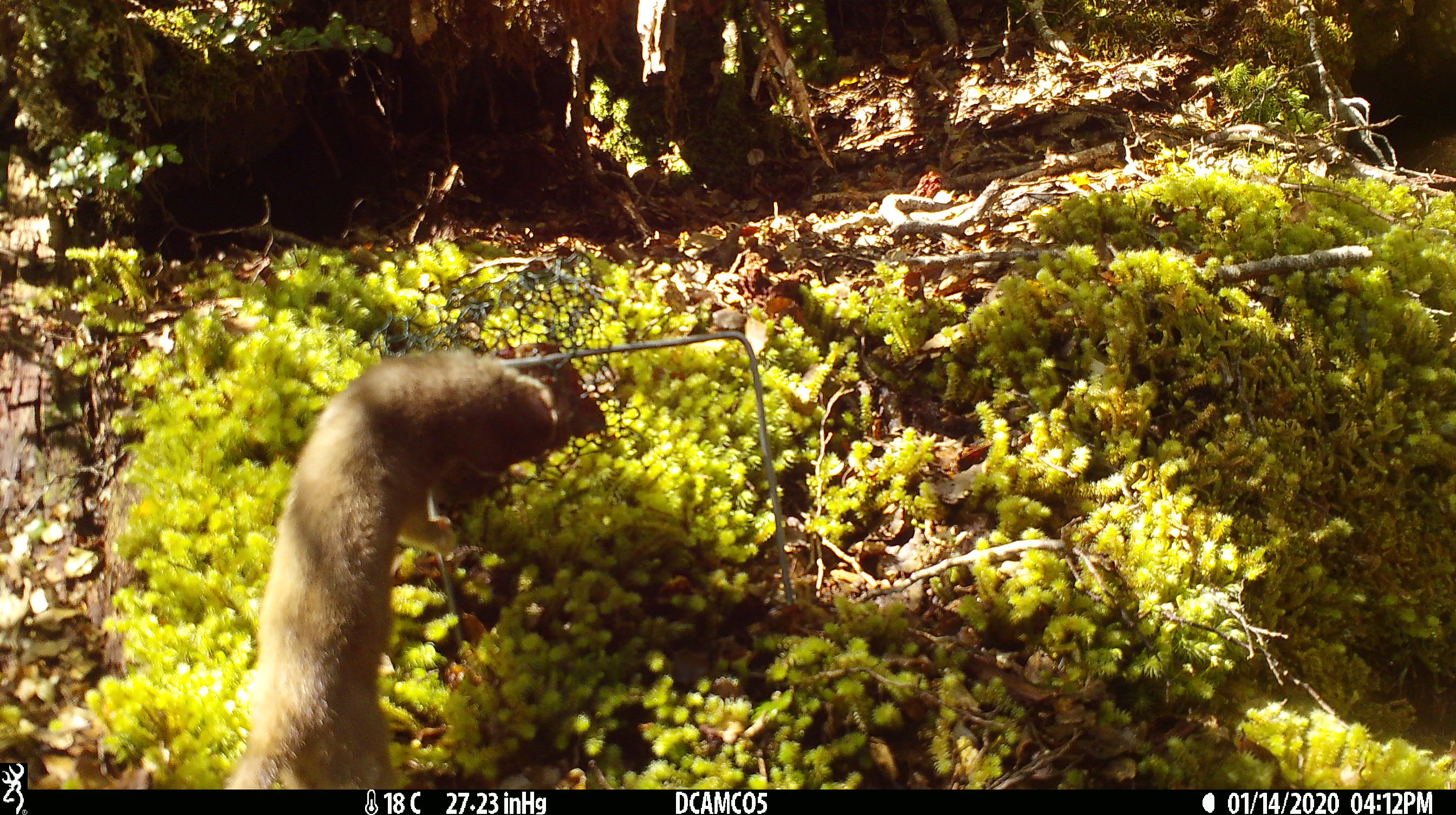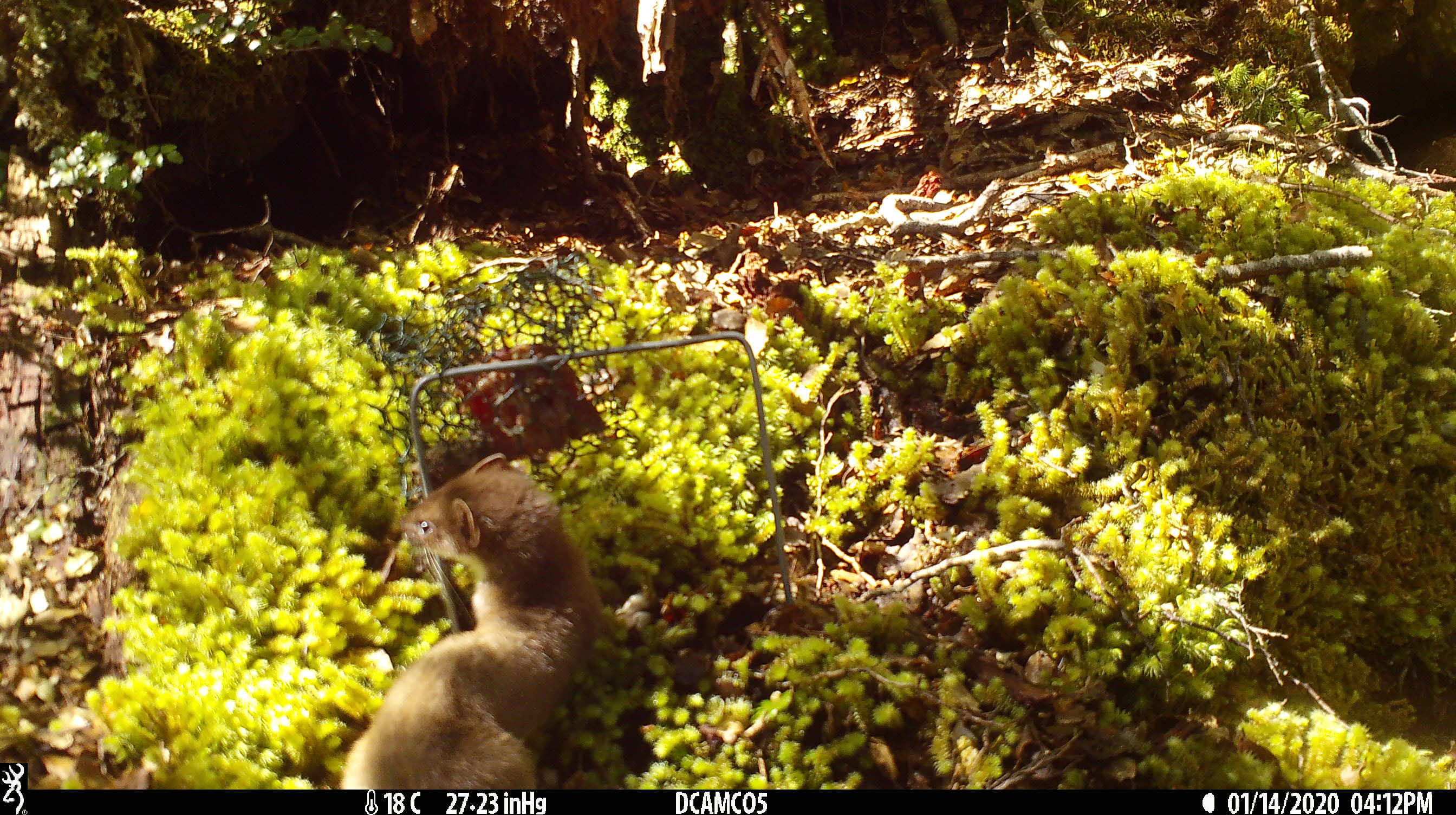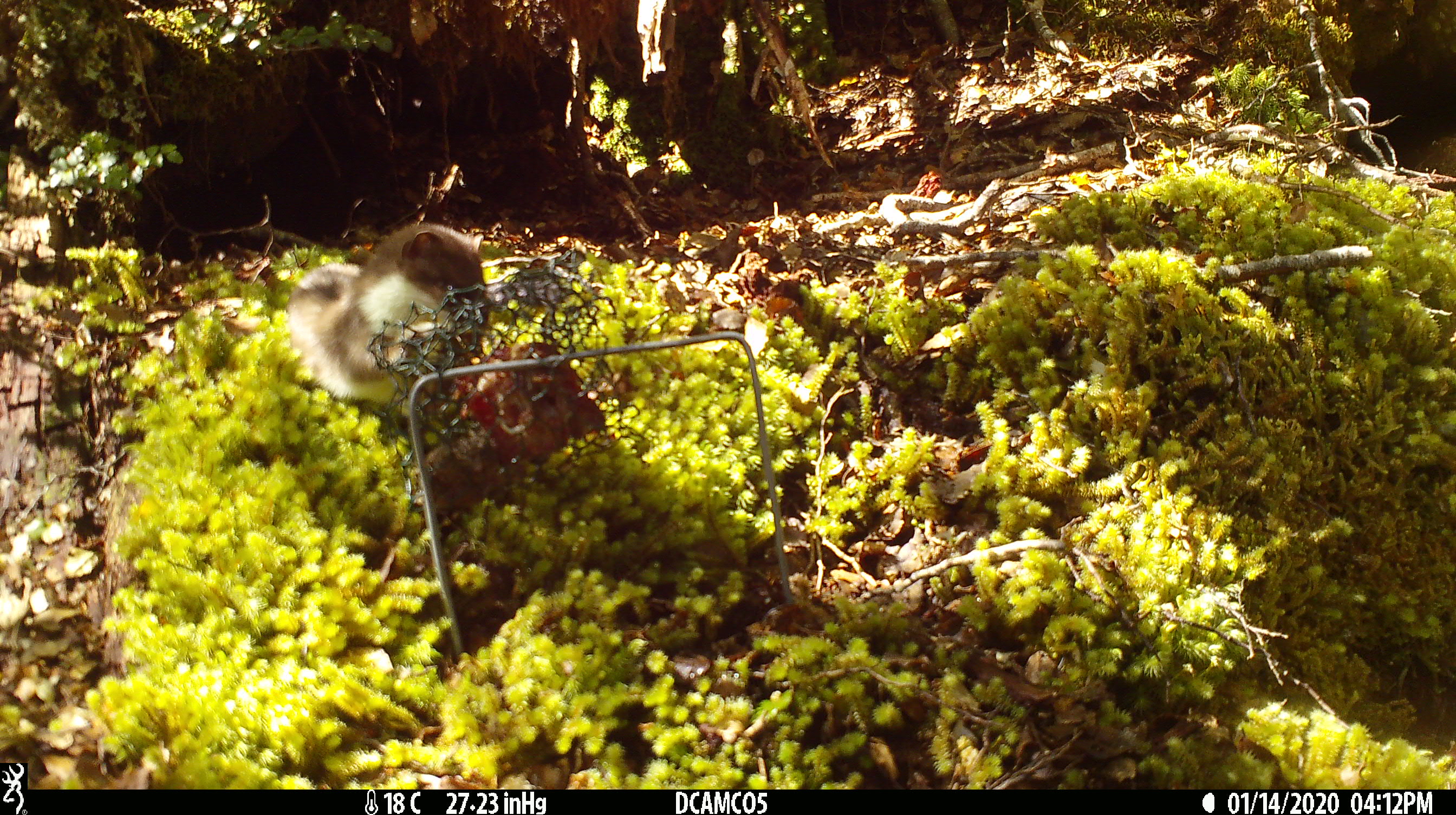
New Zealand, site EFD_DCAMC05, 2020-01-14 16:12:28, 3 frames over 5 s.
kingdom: Animalia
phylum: Chordata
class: Mammalia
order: Carnivora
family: Mustelidae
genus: Mustela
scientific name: Mustela erminea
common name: stoat